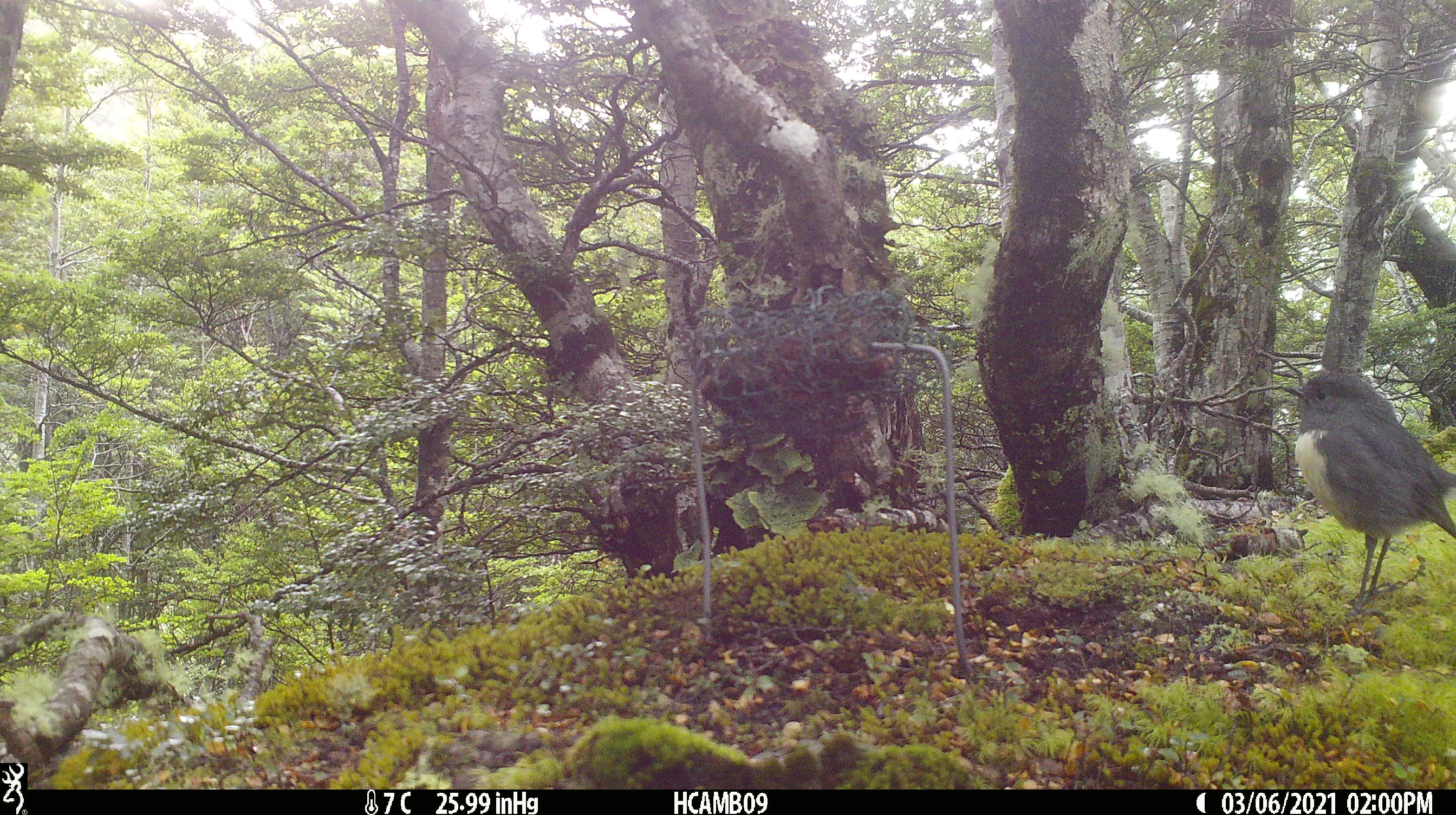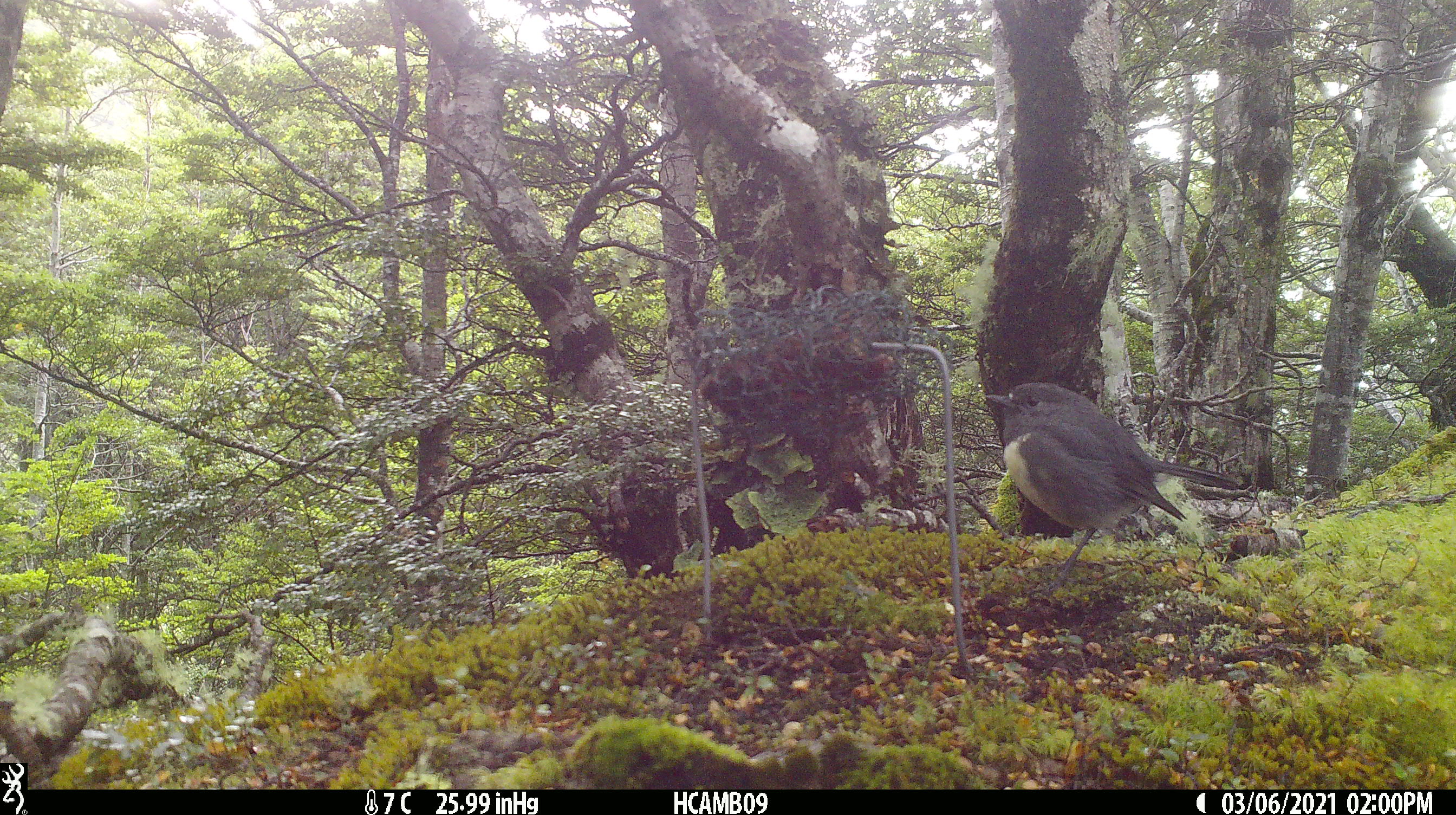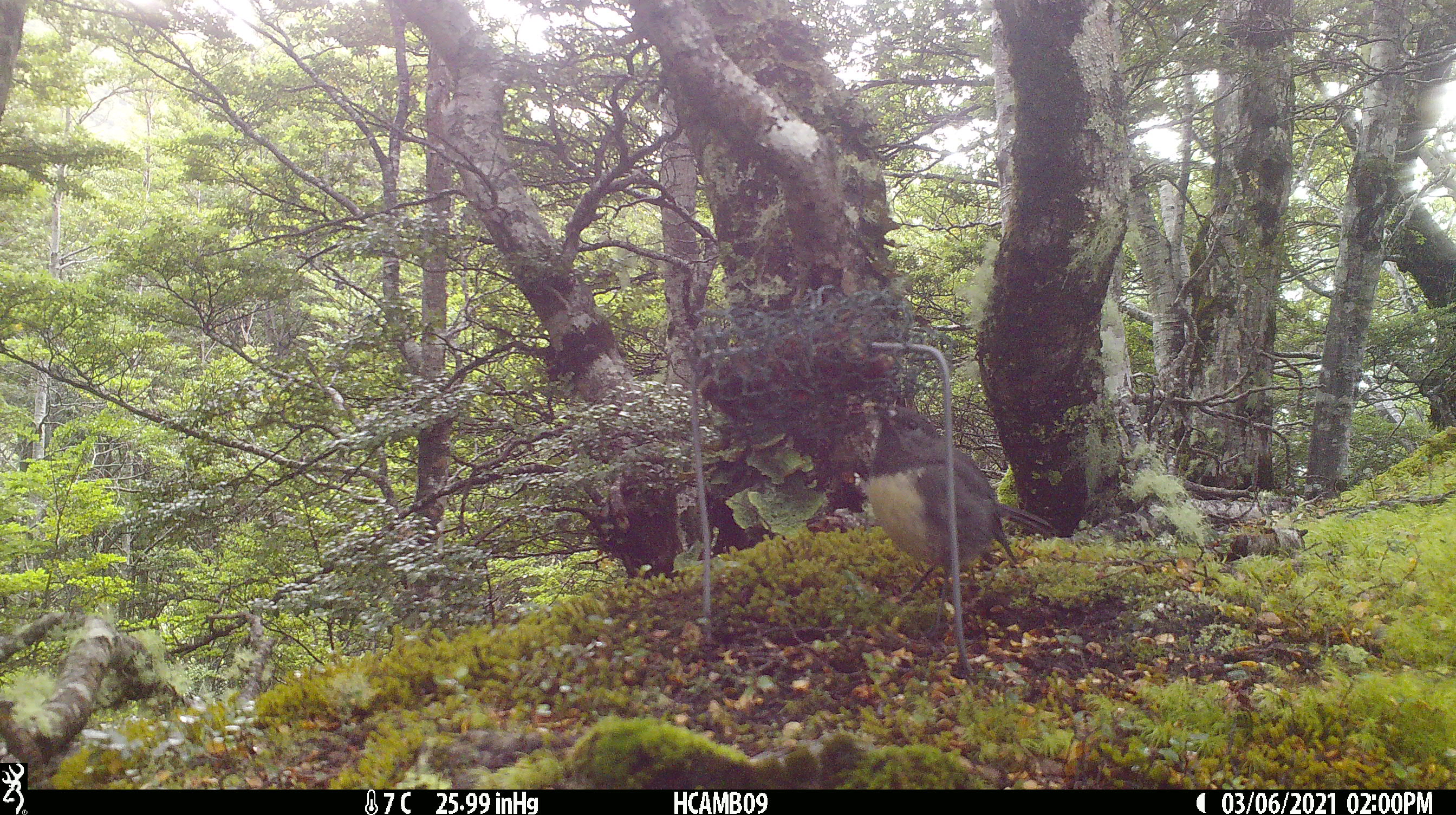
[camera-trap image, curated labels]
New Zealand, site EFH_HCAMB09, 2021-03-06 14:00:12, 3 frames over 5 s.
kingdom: Animalia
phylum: Chordata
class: Aves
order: Passeriformes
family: Petroicidae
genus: Petroica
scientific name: Petroica australis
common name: new zealand robin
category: robin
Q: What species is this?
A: Robin (new zealand robin) (Petroica australis).